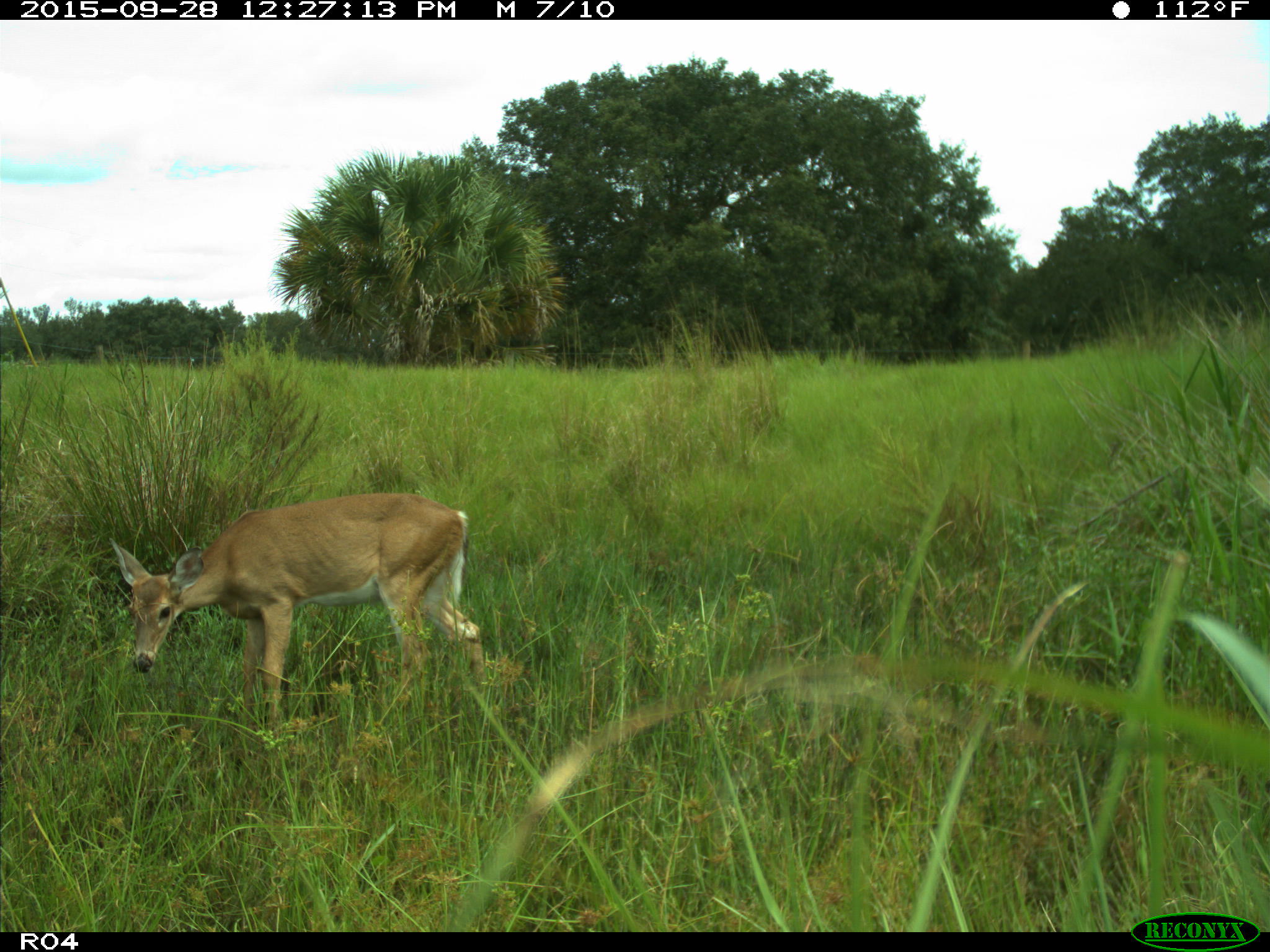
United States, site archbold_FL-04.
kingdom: Animalia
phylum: Chordata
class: Mammalia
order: Artiodactyla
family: Cervidae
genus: Odocoileus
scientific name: Odocoileus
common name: deer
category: unidentified deer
Unidentified deer (deer) (Odocoileus).